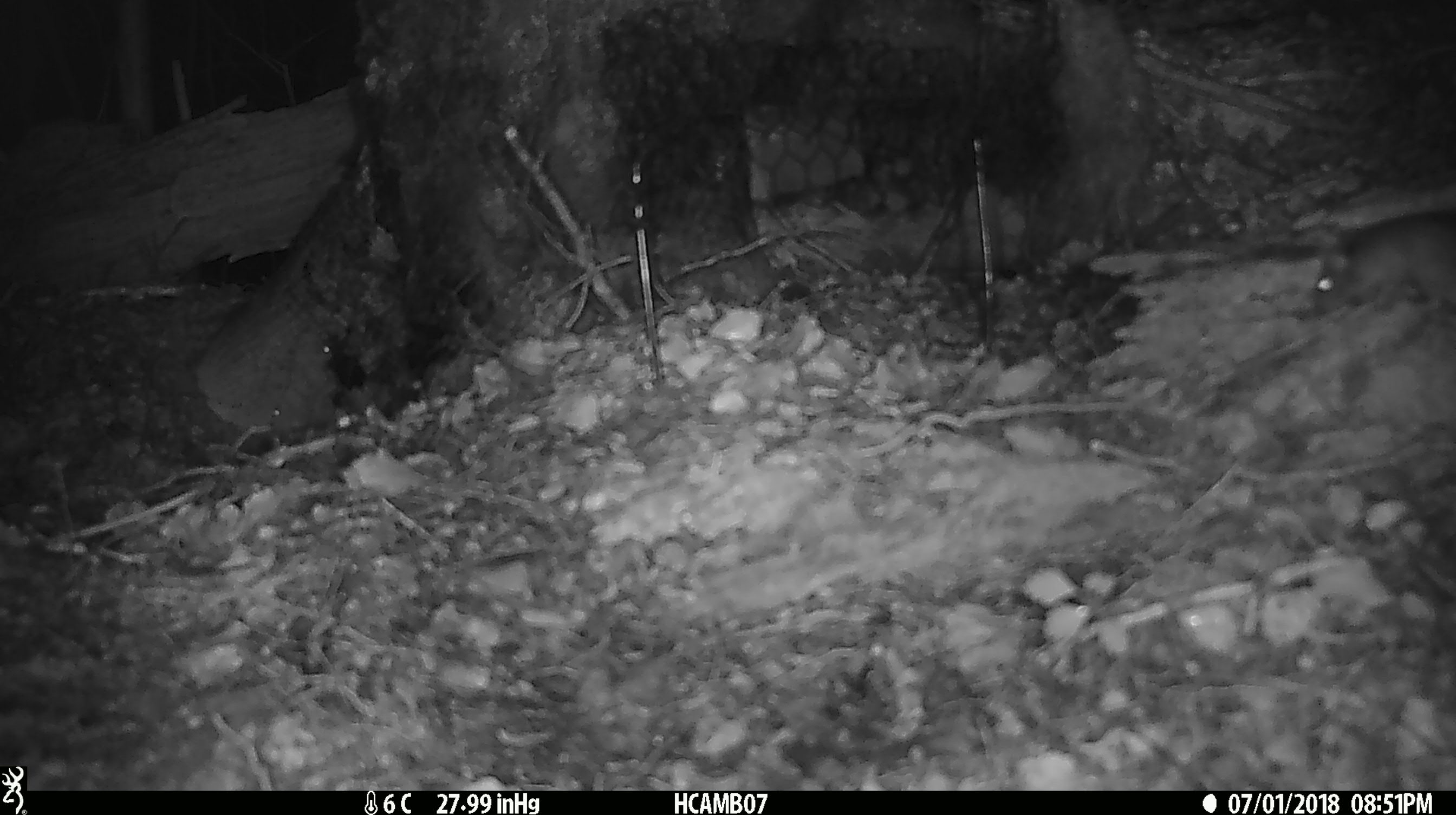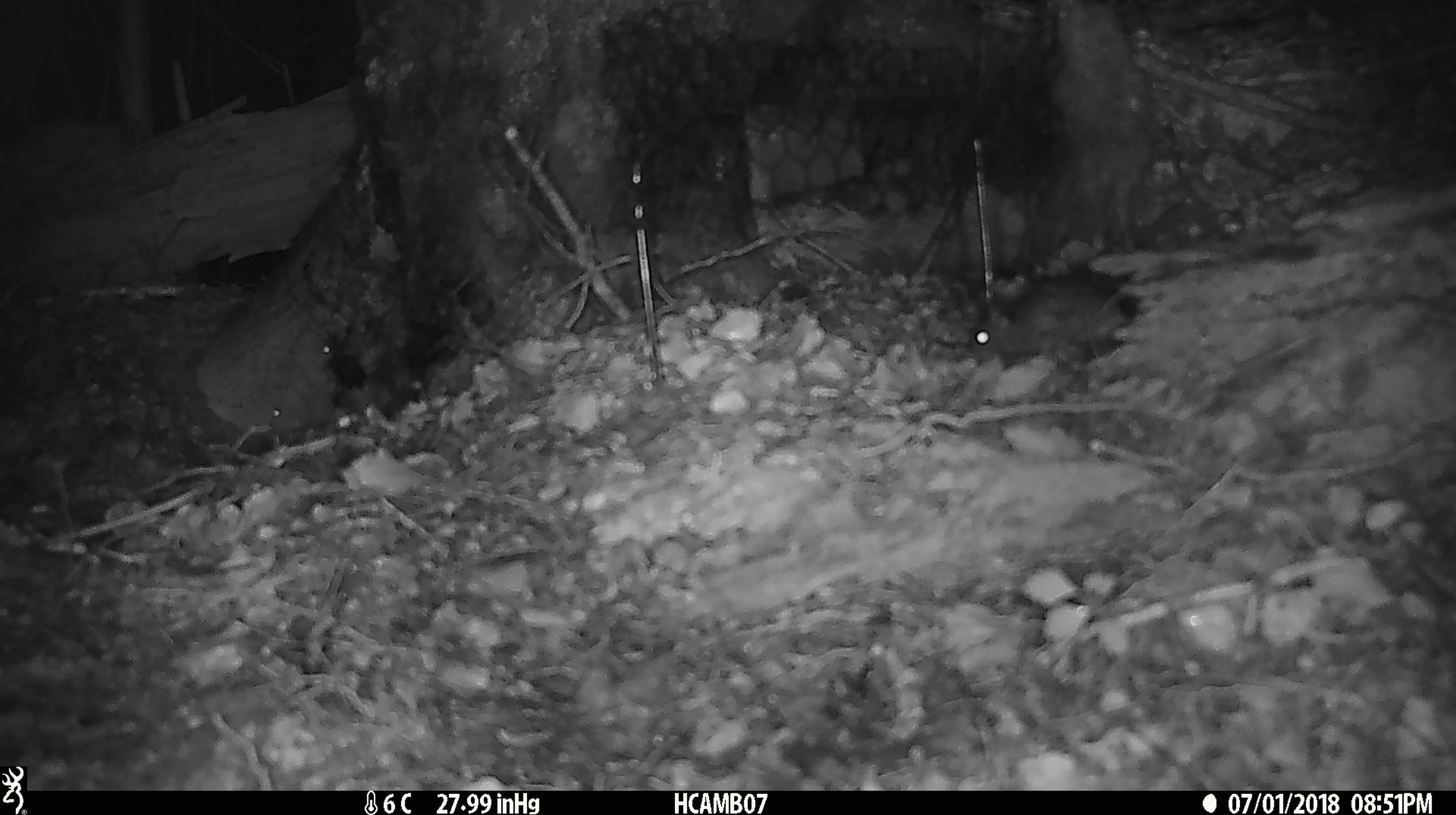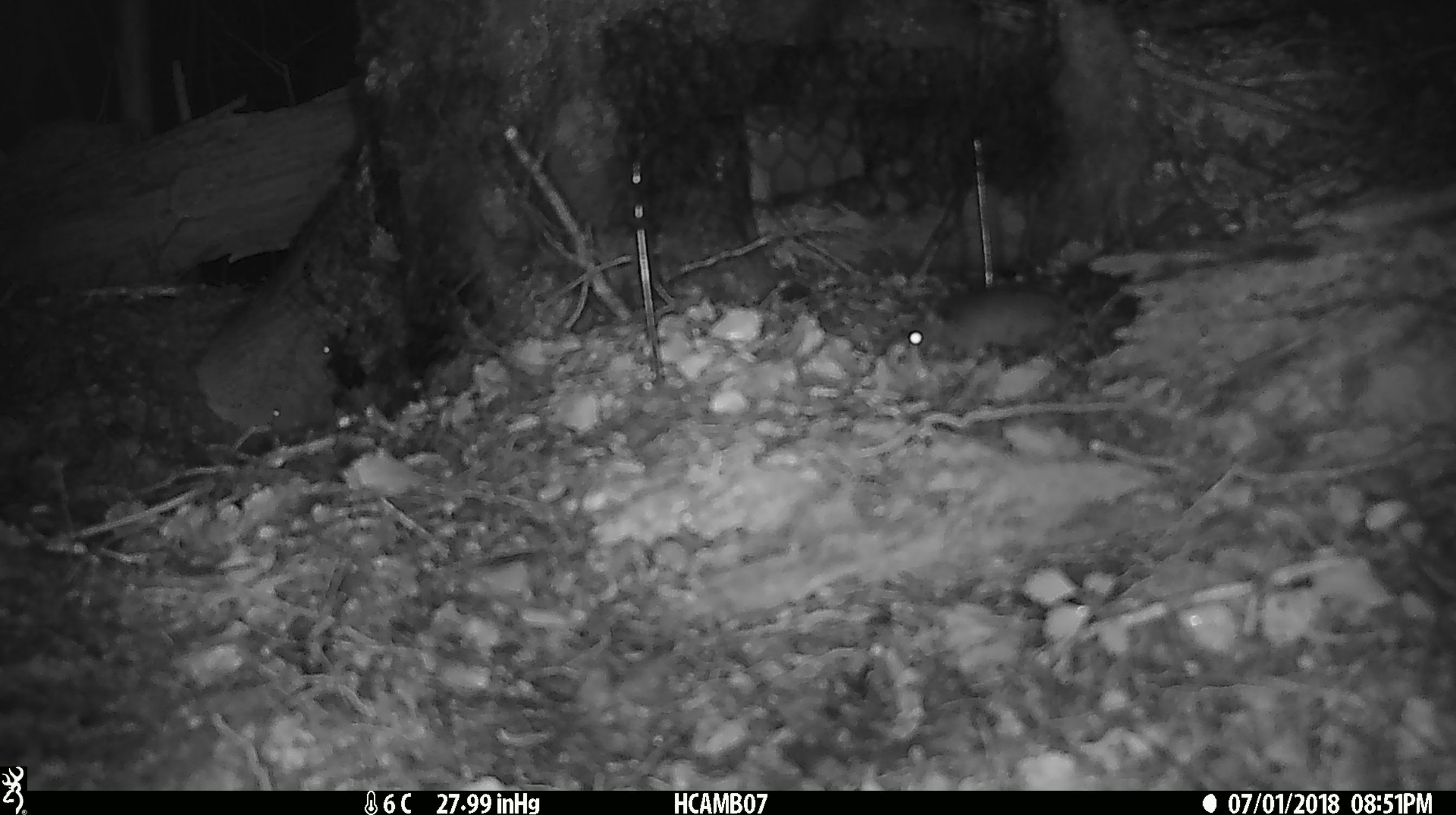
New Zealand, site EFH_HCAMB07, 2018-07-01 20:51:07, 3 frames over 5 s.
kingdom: Animalia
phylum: Chordata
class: Mammalia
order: Rodentia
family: Muridae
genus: Mus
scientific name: Mus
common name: mouse